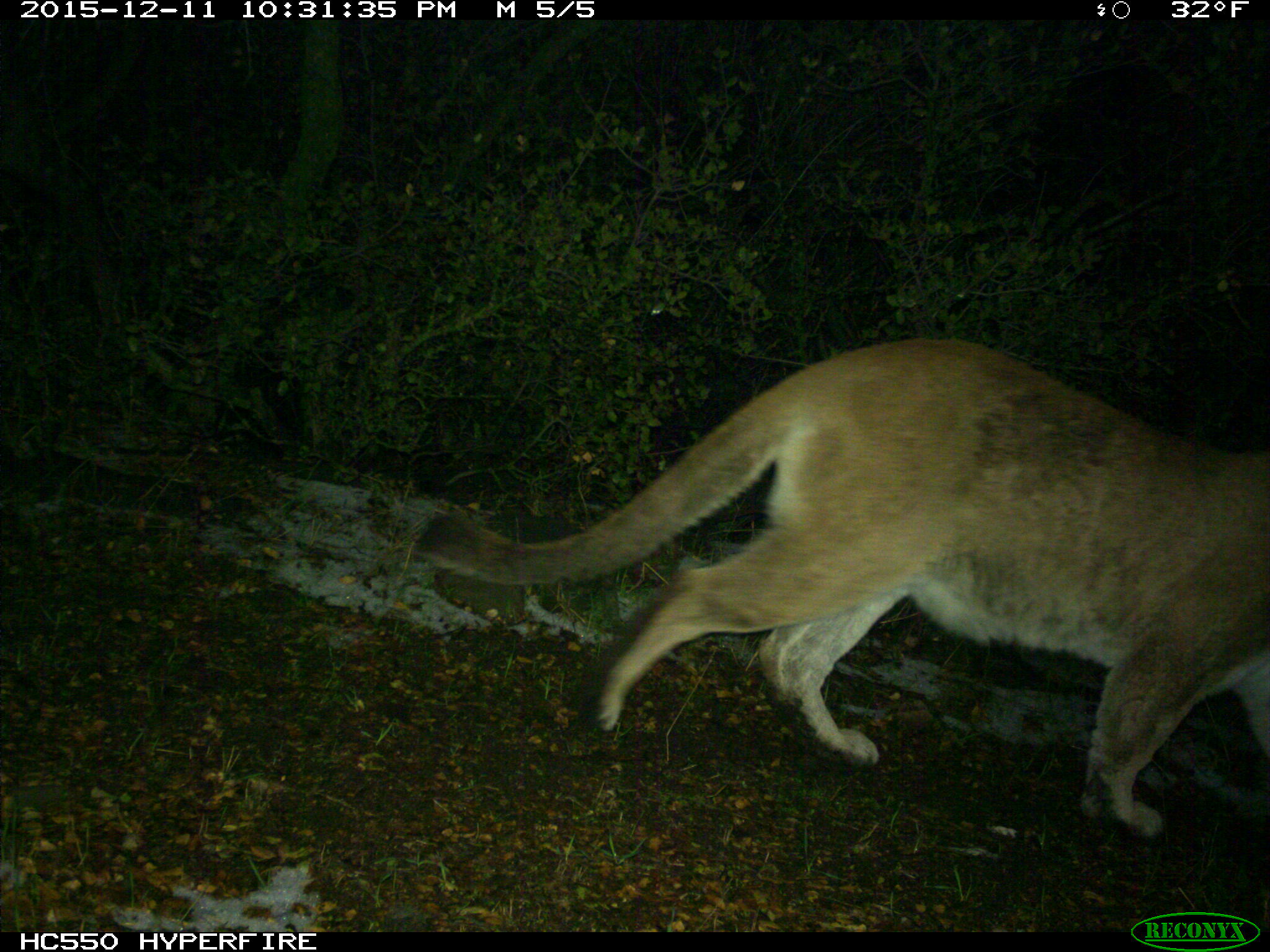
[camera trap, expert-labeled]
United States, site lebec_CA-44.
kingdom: Animalia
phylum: Chordata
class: Mammalia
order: Carnivora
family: Felidae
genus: Puma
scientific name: Puma concolor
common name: mountain lion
Puma concolor (mountain lion).